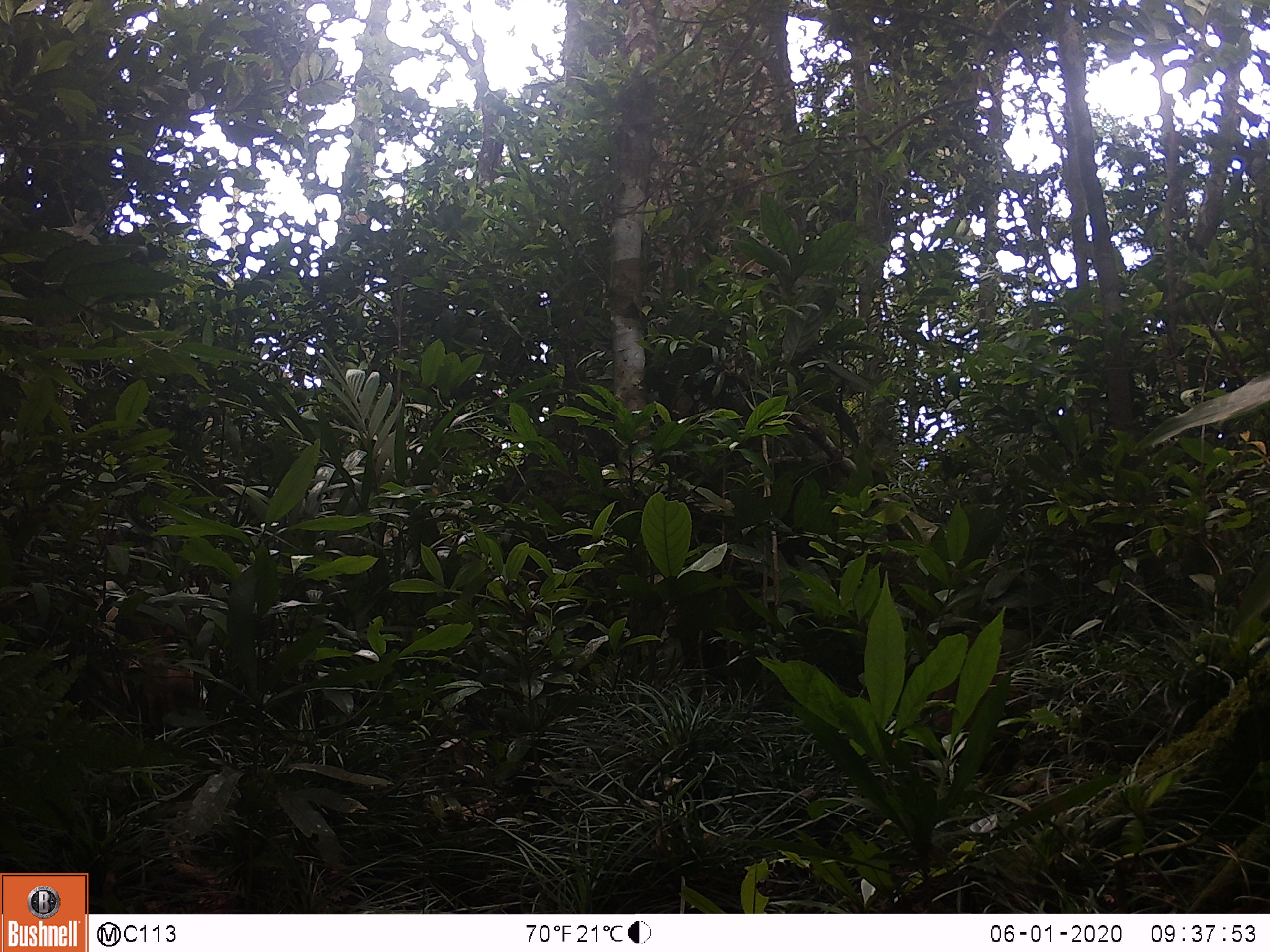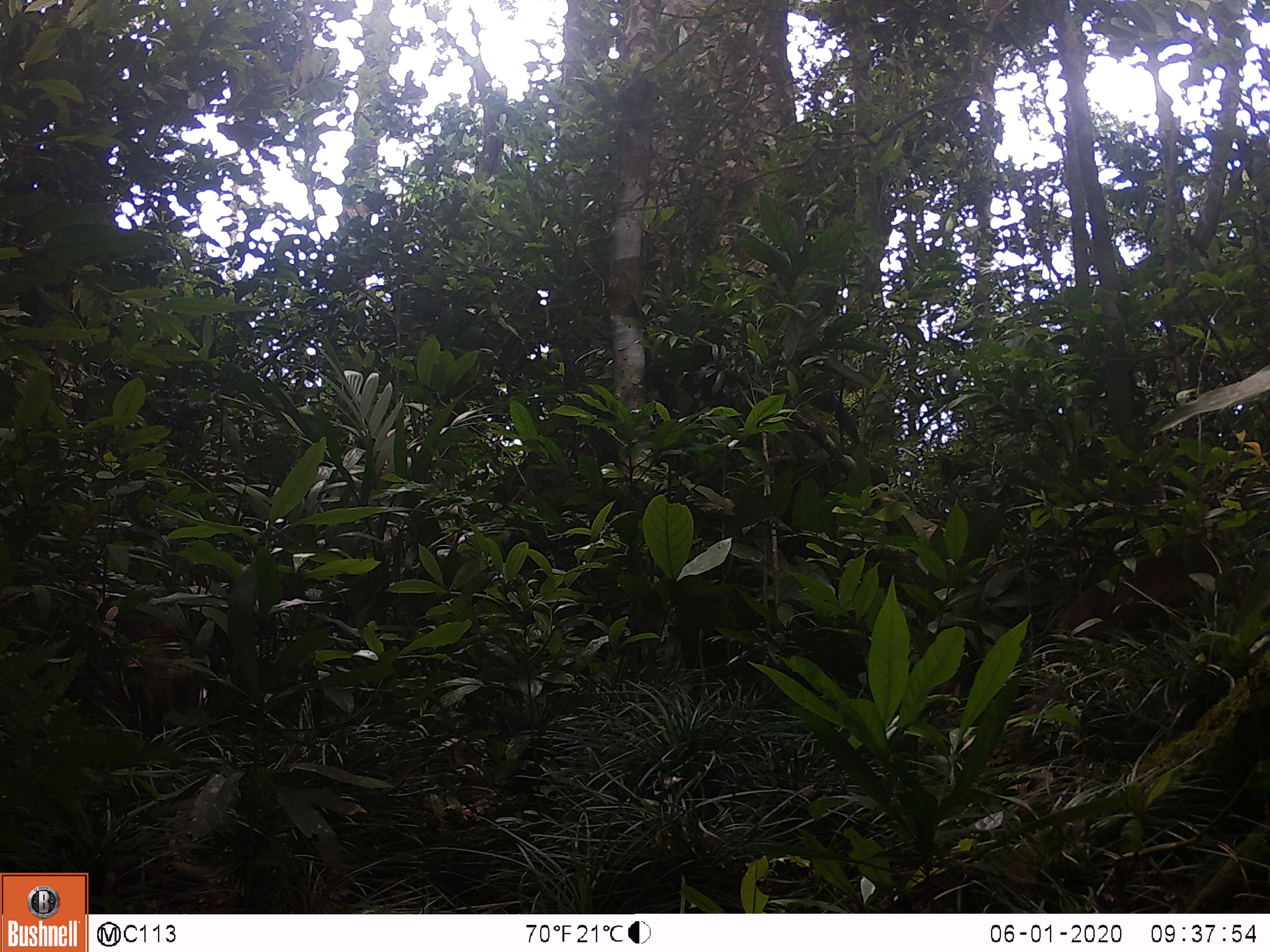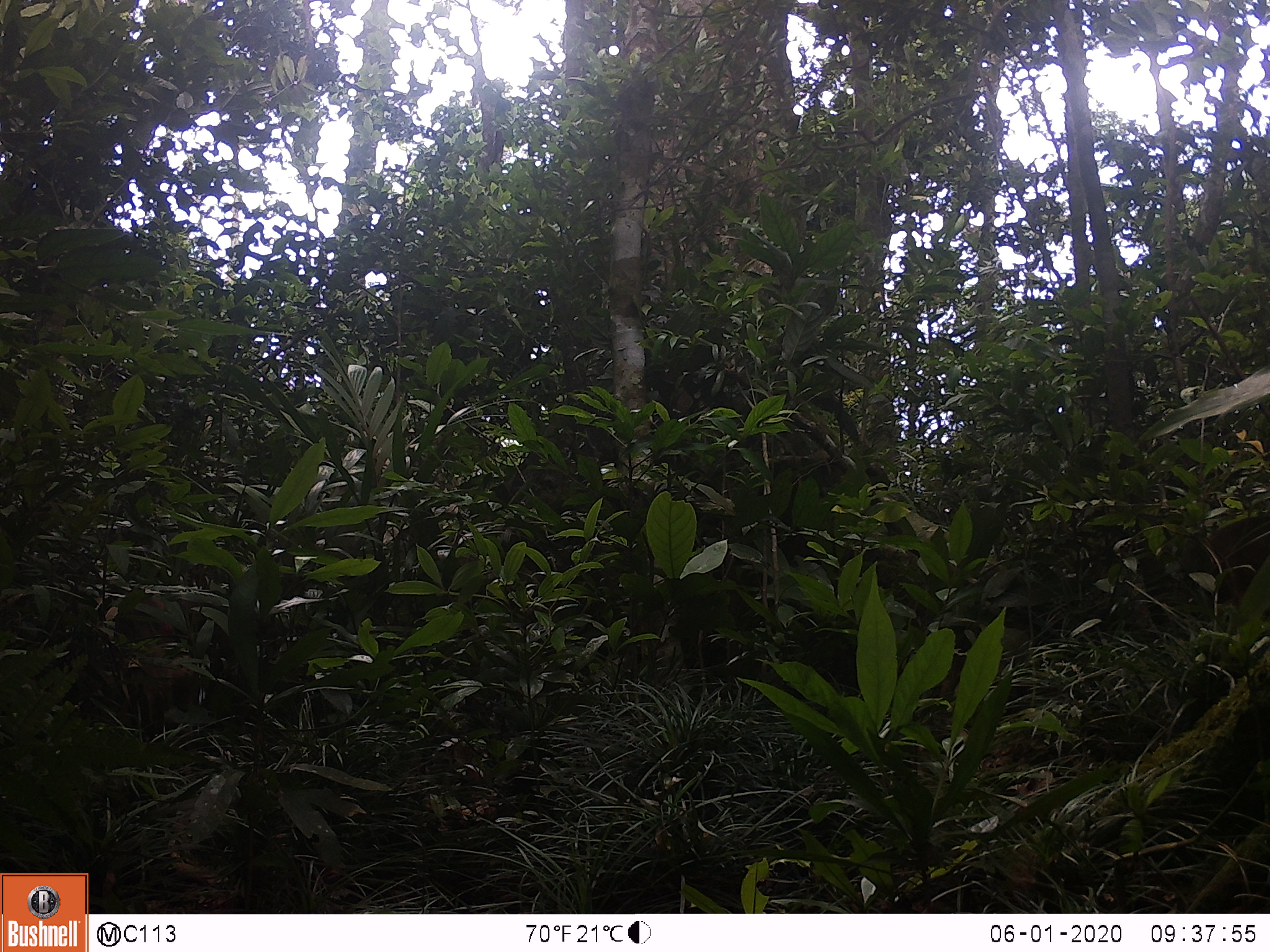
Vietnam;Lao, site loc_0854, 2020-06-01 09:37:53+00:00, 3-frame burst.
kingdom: Animalia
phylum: Chordata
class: Mammalia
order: Primates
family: Cercopithecidae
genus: Macaca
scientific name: Macaca arctoides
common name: stump-tailed macaque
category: stump tailed macaque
Stump tailed macaque (stump-tailed macaque) (Macaca arctoides). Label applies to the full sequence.